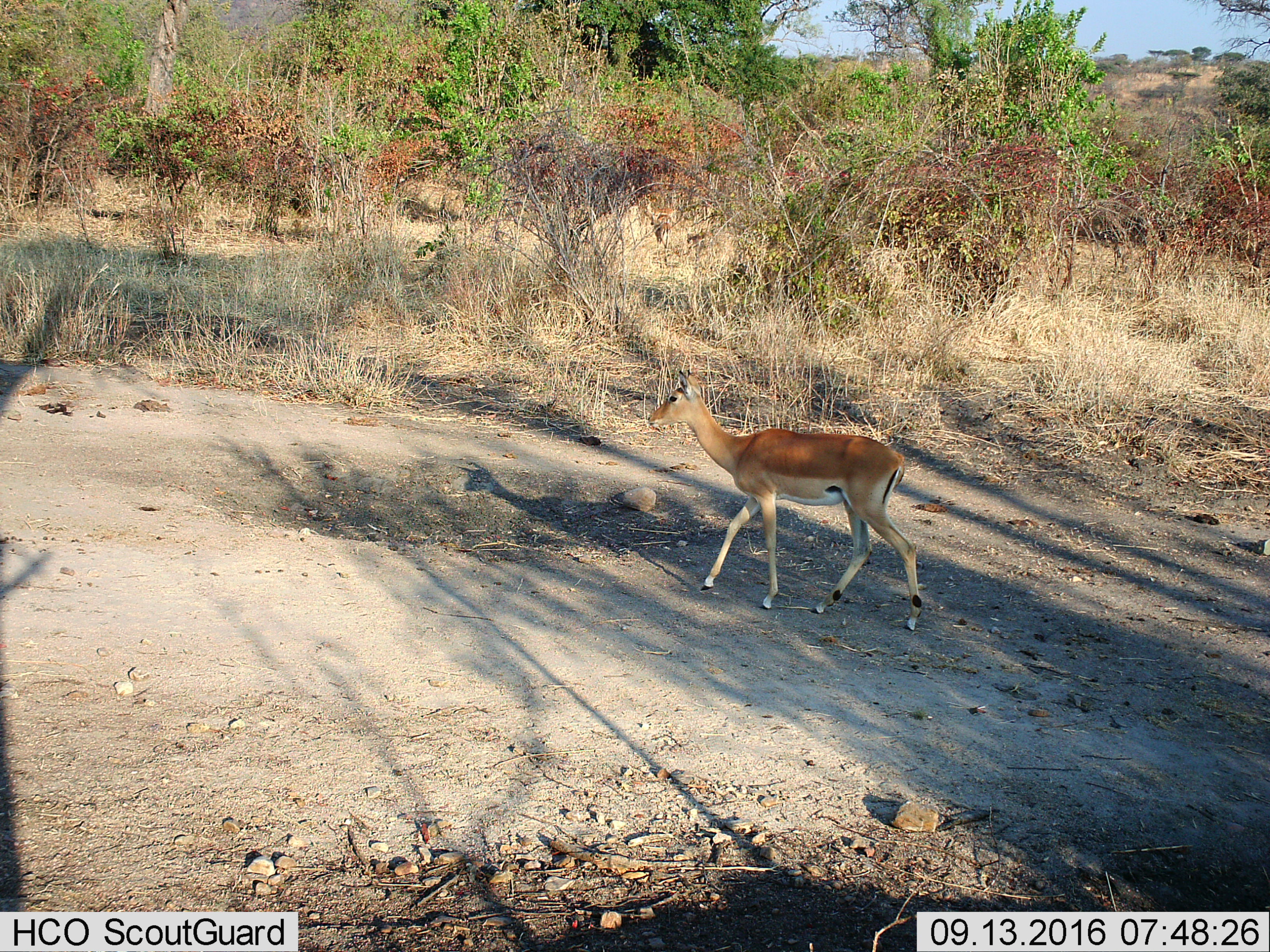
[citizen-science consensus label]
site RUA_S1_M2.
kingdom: Animalia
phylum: Chordata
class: Mammalia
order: Artiodactyla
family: Bovidae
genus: Aepyceros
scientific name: Aepyceros melampus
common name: impala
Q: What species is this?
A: Impala (Aepyceros melampus).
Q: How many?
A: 1.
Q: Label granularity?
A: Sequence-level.